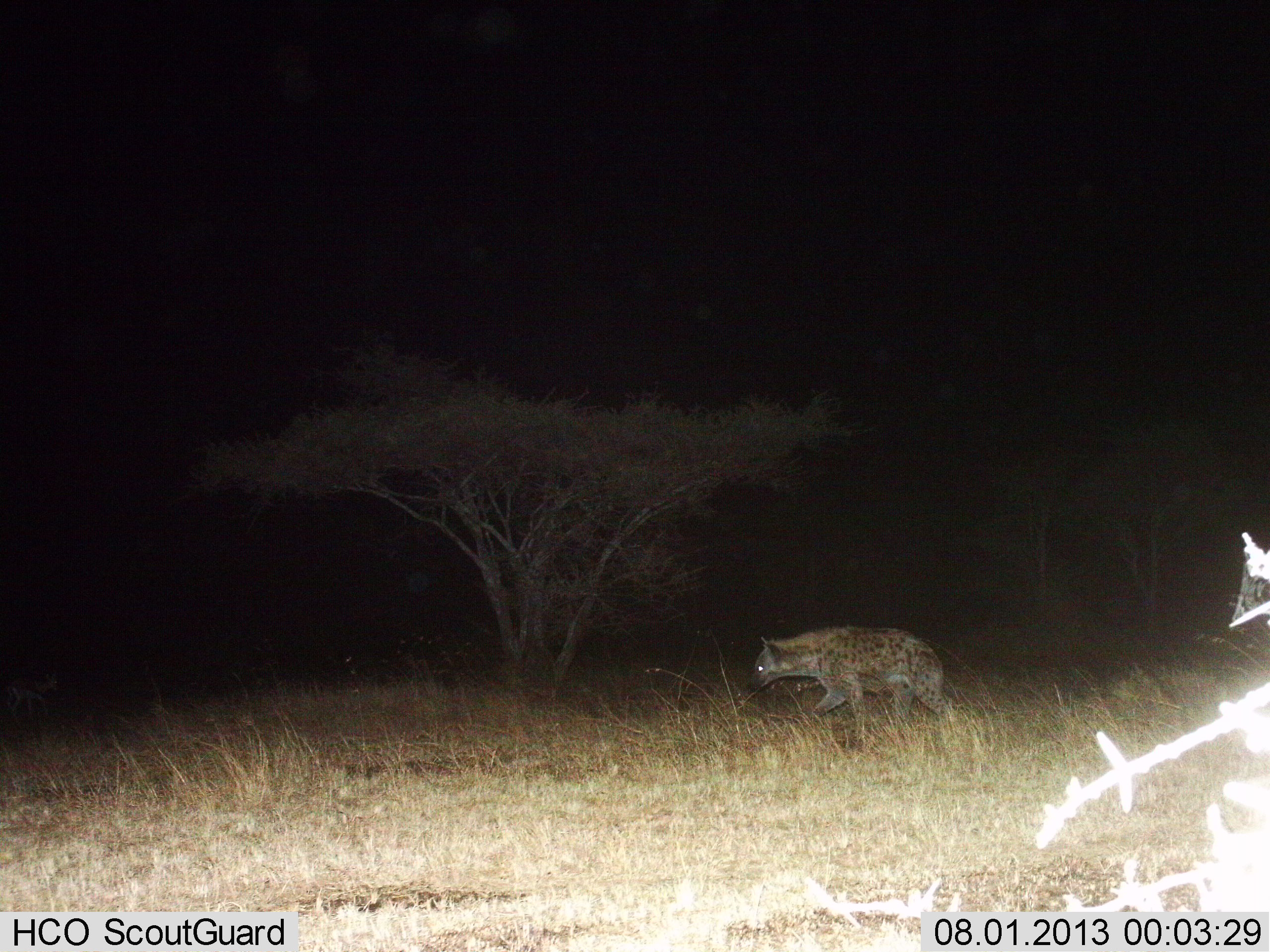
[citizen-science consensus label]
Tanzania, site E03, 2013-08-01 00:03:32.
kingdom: Animalia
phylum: Chordata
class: Mammalia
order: Carnivora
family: Hyaenidae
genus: Crocuta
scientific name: Crocuta crocuta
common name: spotted hyena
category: hyenaspotted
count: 1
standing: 0%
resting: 0%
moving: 100%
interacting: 0%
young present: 0%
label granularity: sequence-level